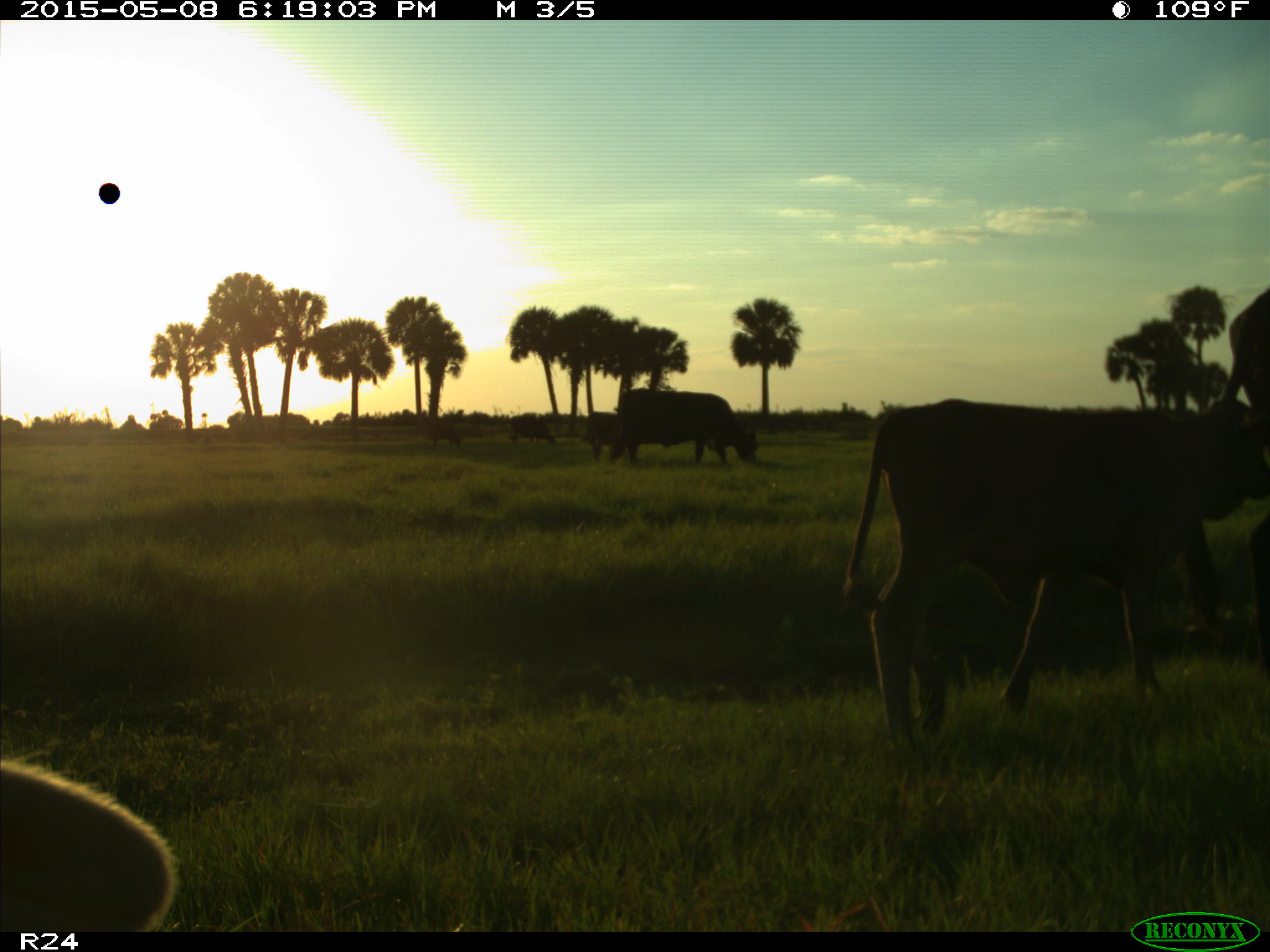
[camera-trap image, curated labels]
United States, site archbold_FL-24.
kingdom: Animalia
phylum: Chordata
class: Mammalia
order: Artiodactyla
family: Bovidae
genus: Bos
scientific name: Bos taurus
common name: domestic cow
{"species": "Bos taurus (domestic cow)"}